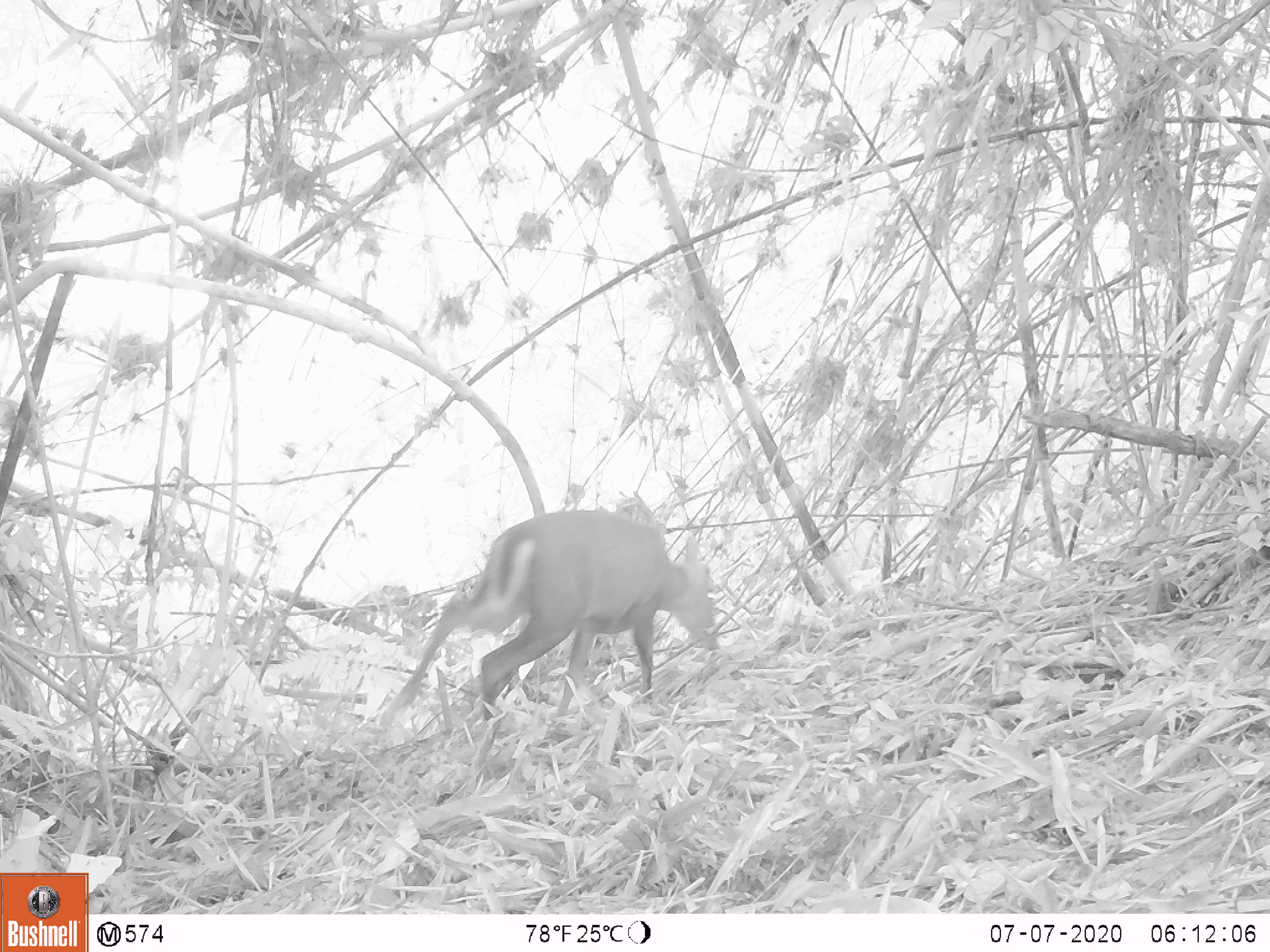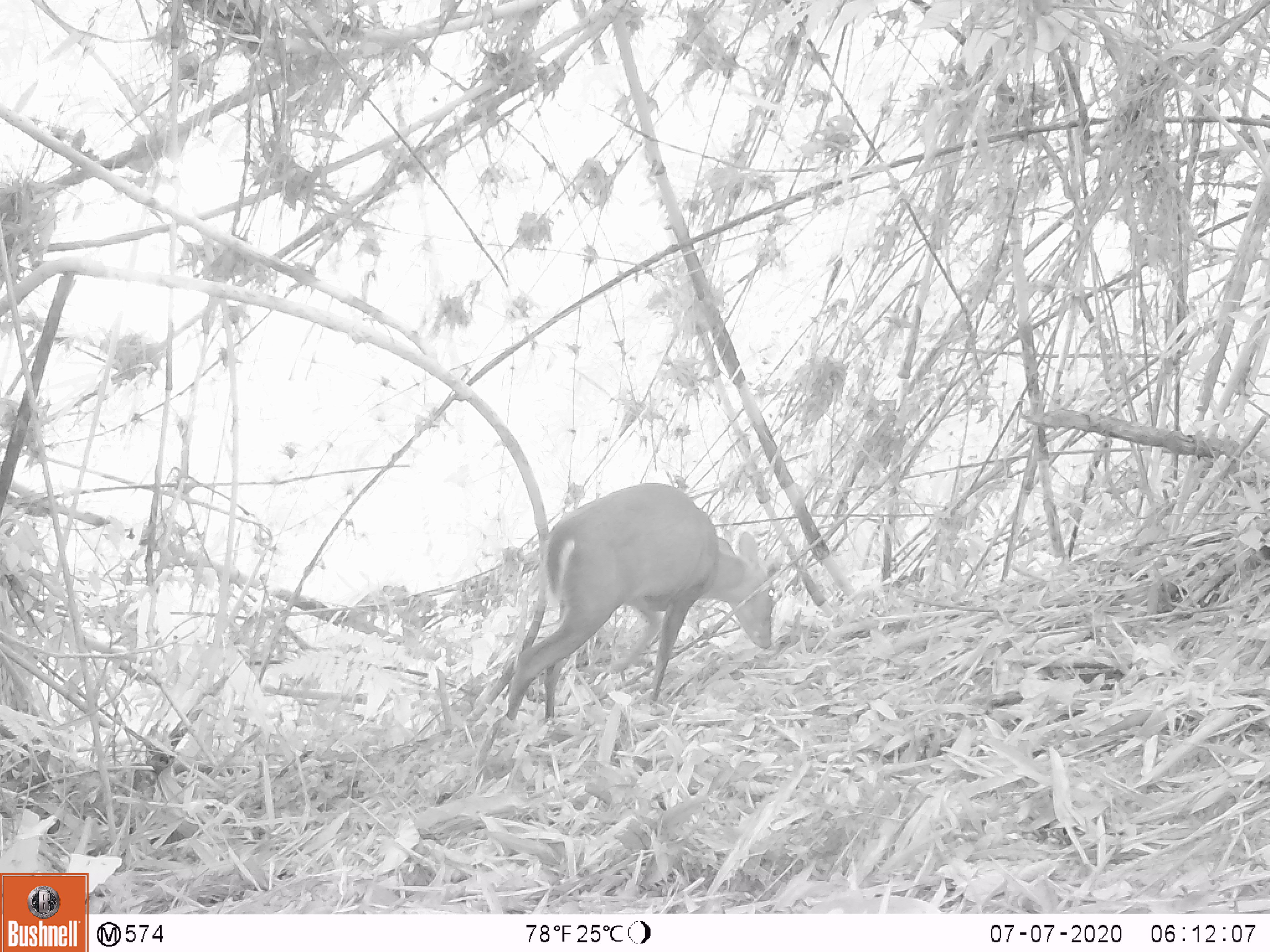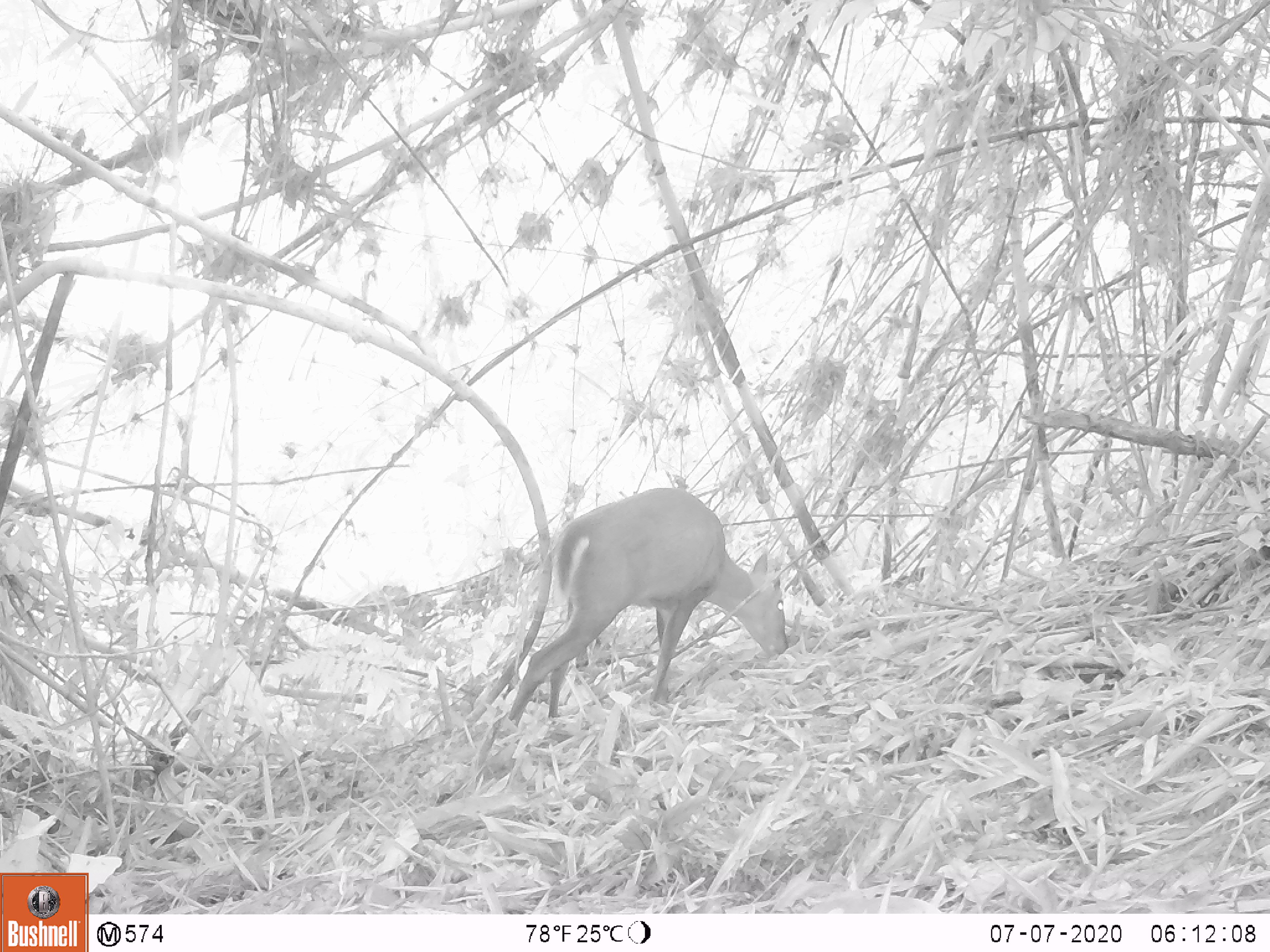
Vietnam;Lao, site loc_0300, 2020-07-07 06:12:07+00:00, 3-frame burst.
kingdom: Animalia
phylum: Chordata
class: Mammalia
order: Artiodactyla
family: Cervidae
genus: Muntiacus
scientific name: Muntiacus rooseveltorum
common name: roosevelt's muntjac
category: roosevelts muntjac group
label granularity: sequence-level